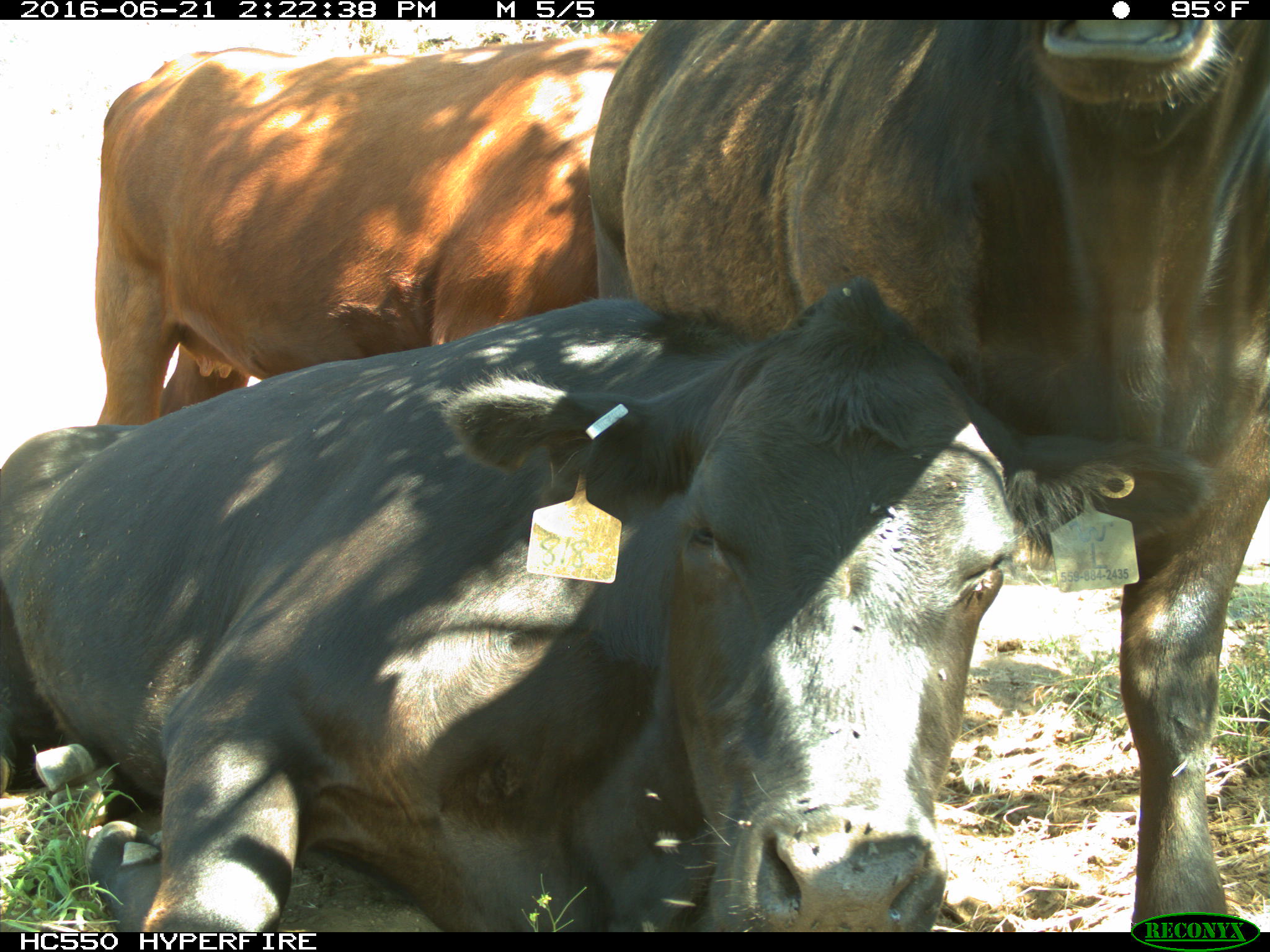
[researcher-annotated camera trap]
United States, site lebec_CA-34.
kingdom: Animalia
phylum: Chordata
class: Mammalia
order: Artiodactyla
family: Bovidae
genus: Bos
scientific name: Bos taurus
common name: domestic cow